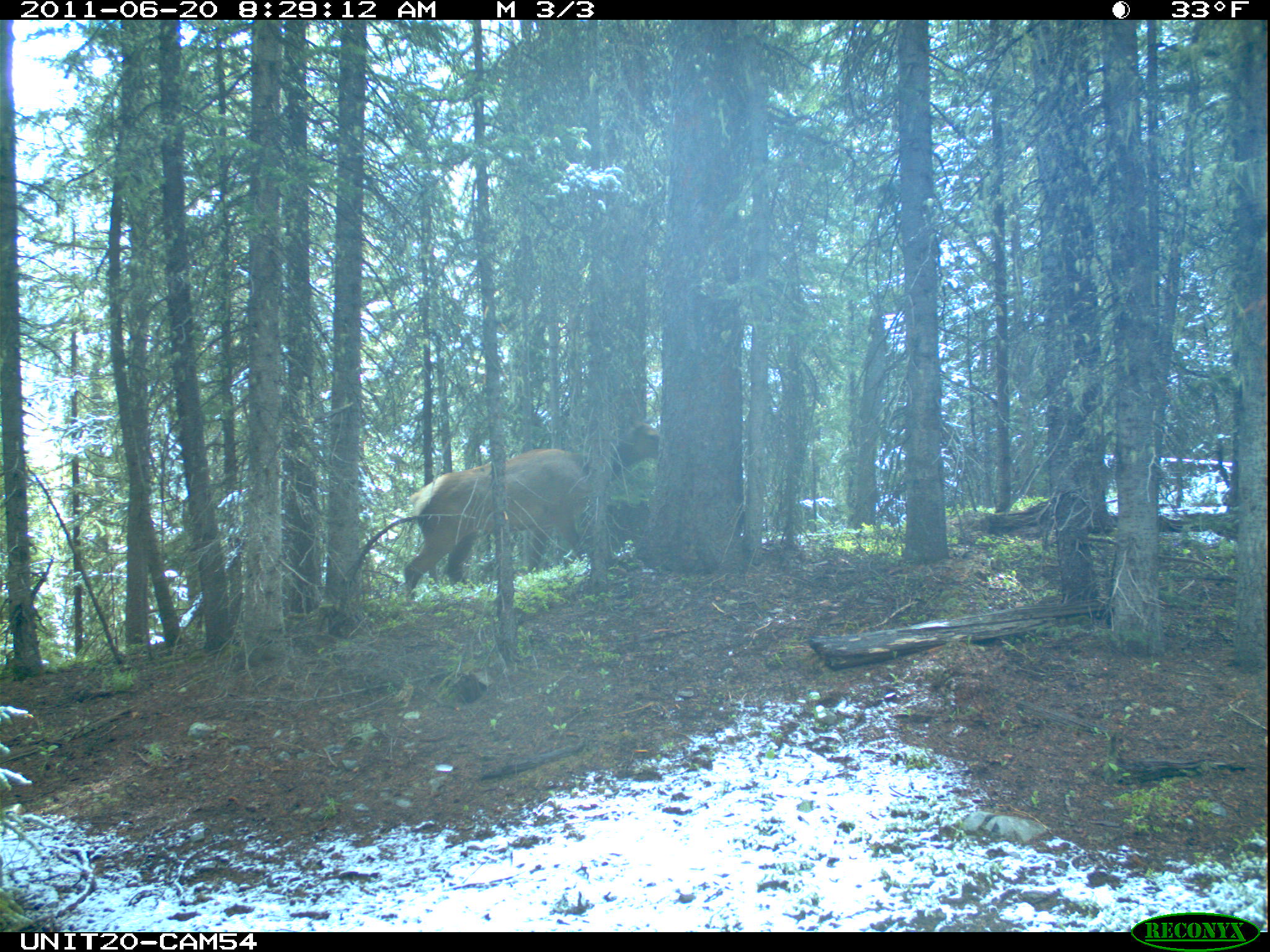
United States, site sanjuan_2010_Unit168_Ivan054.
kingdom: Animalia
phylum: Chordata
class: Mammalia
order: Artiodactyla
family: Cervidae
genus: Cervus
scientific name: Cervus elaphus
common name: red deer